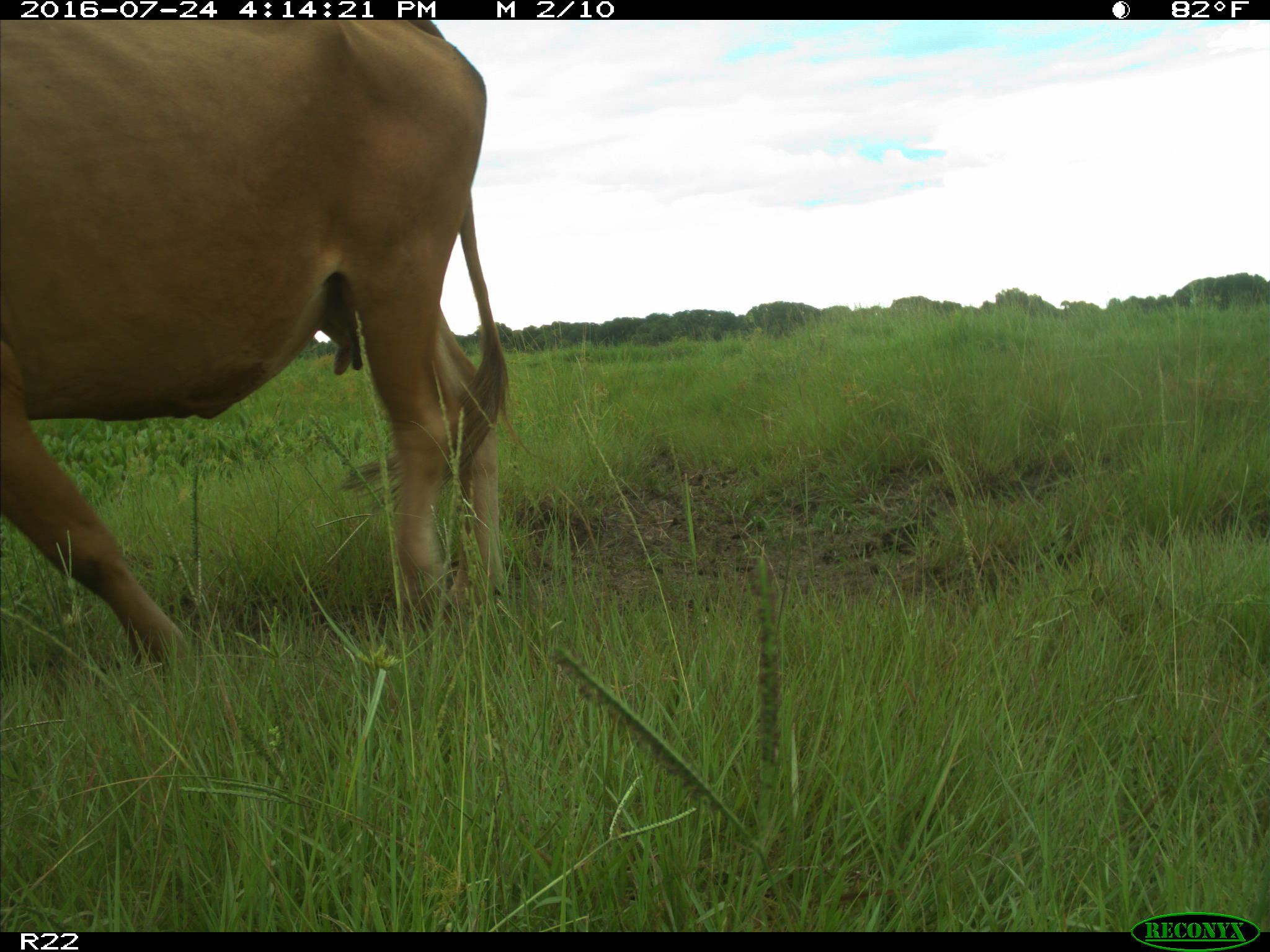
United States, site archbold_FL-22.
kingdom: Animalia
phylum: Chordata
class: Mammalia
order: Artiodactyla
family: Bovidae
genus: Bos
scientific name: Bos taurus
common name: domestic cow